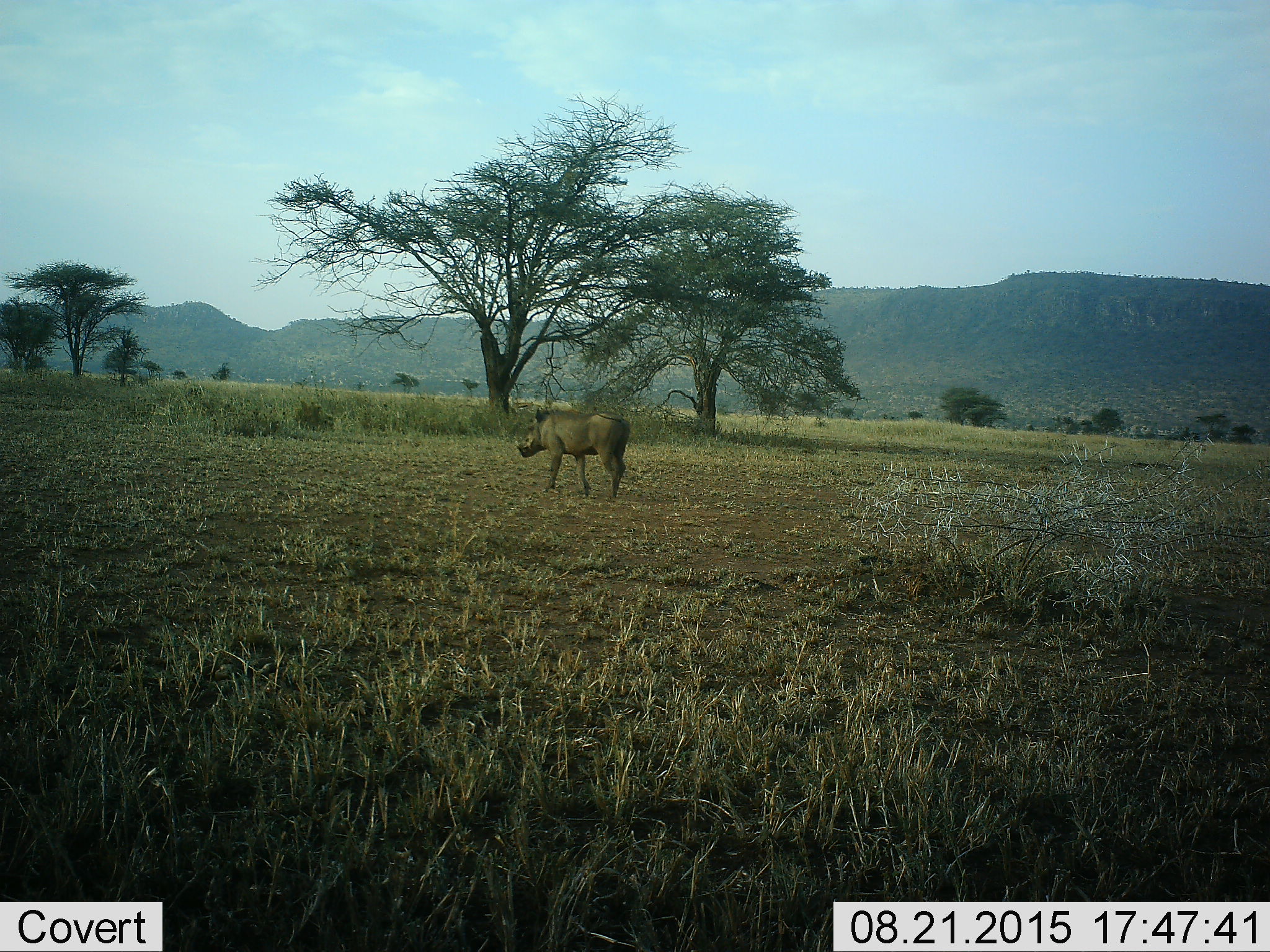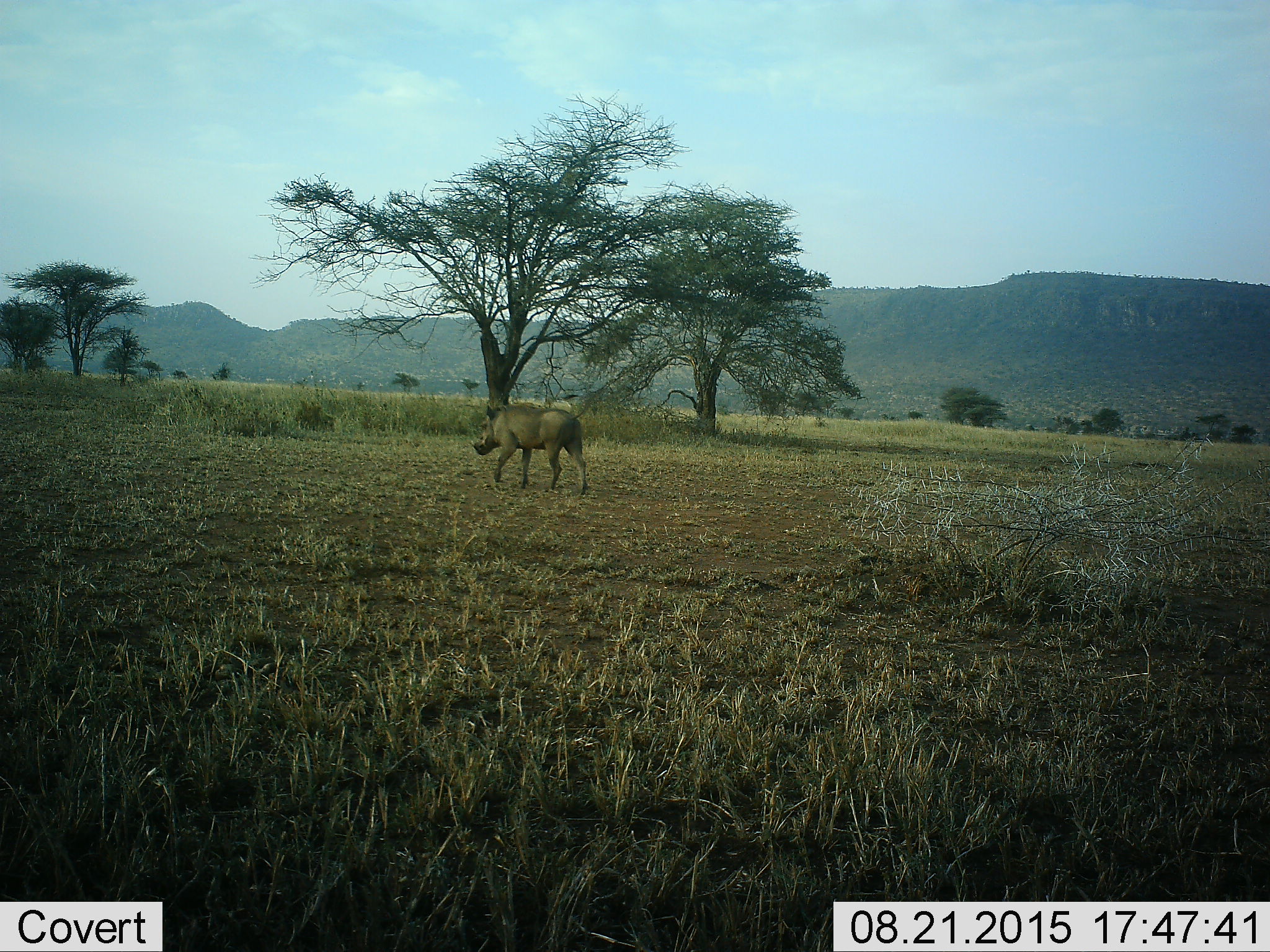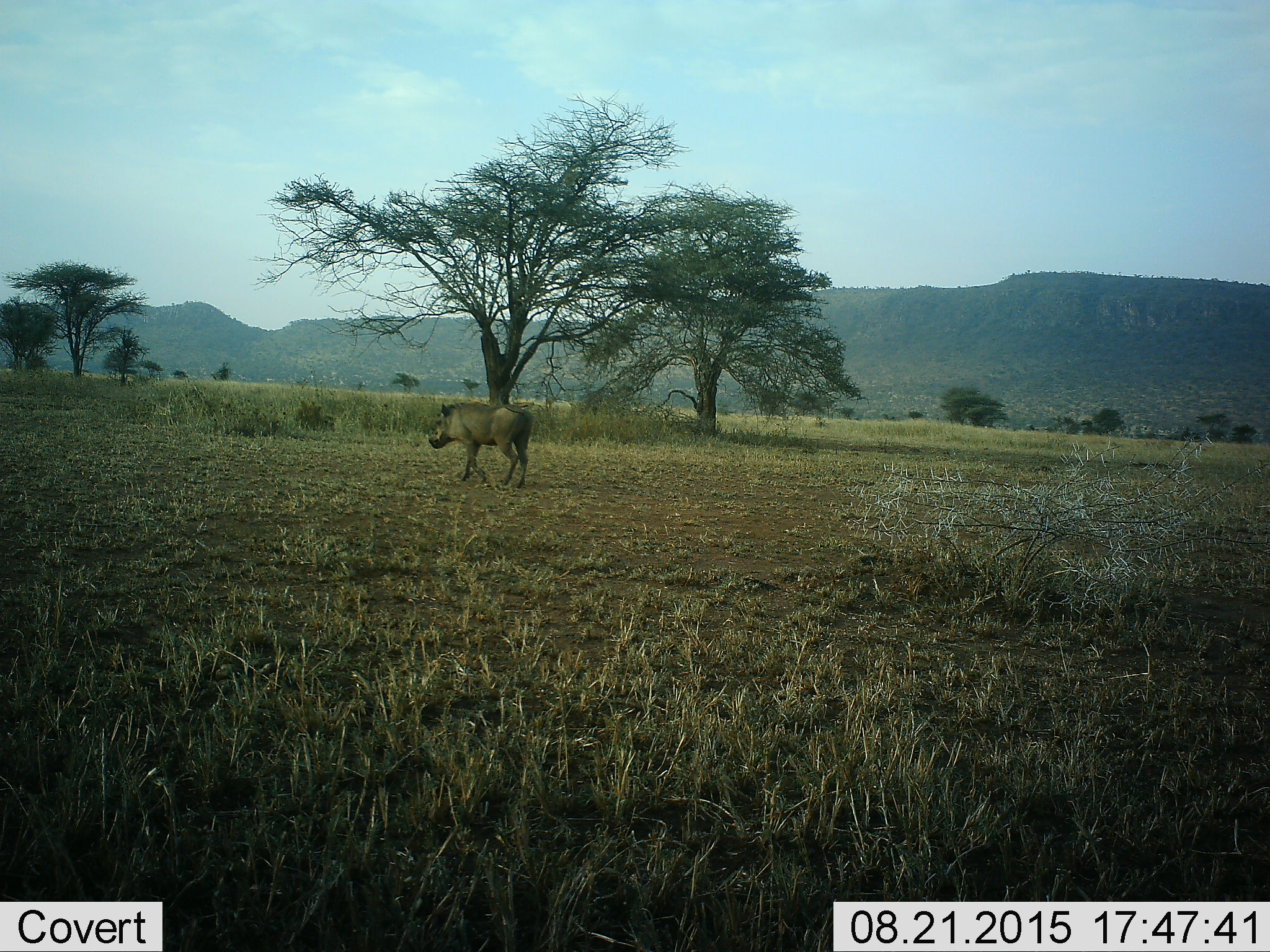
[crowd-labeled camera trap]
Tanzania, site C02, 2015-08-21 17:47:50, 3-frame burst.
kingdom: Animalia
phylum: Chordata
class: Mammalia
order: Artiodactyla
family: Suidae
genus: Phacochoerus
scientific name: Phacochoerus africanus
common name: warthog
Warthog (Phacochoerus africanus), count 1. Behavior (volunteer vote fractions): standing 13%, resting 0%, moving 87%, interacting 0%. Young present (vote fraction): 0%. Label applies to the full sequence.